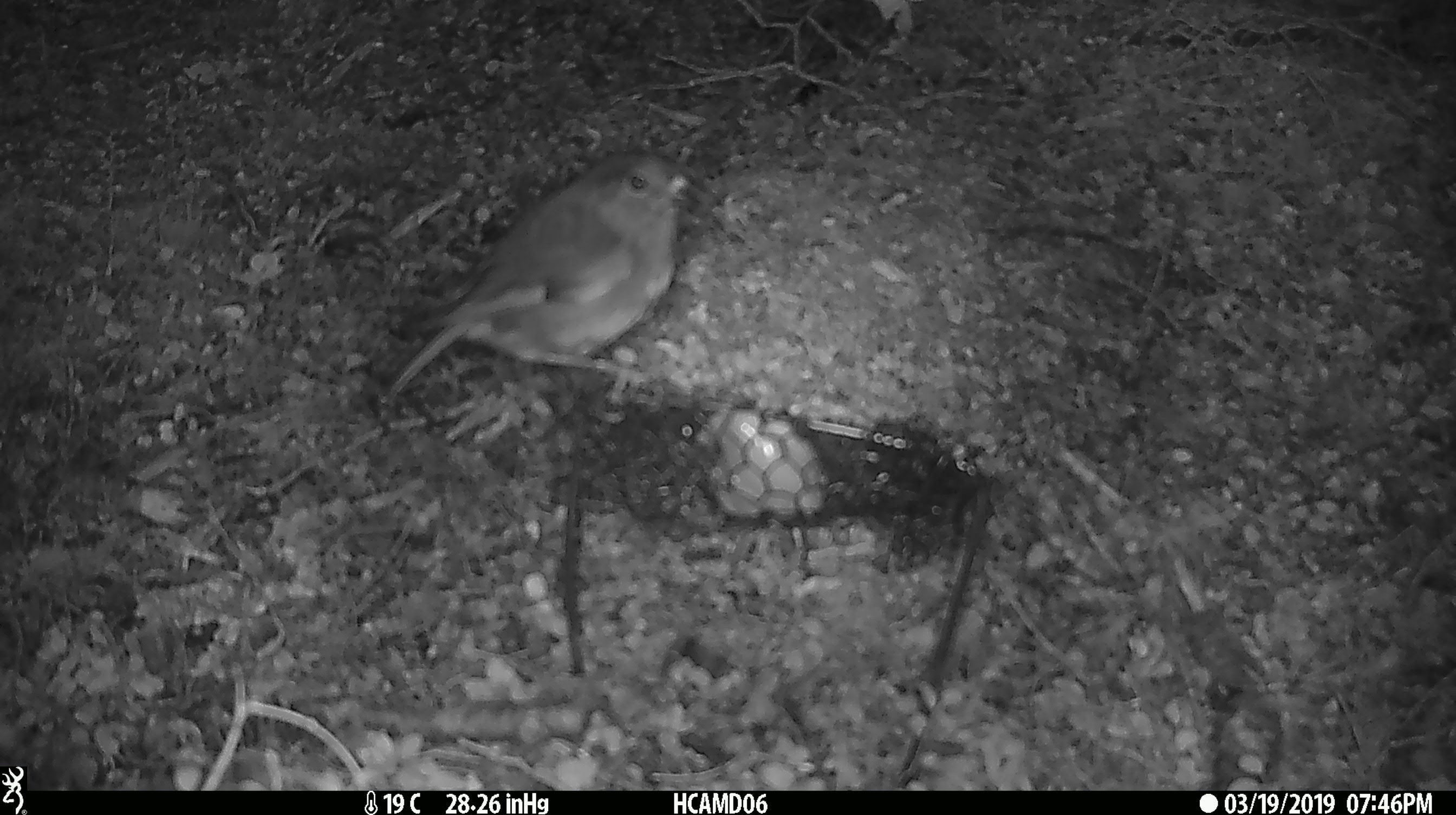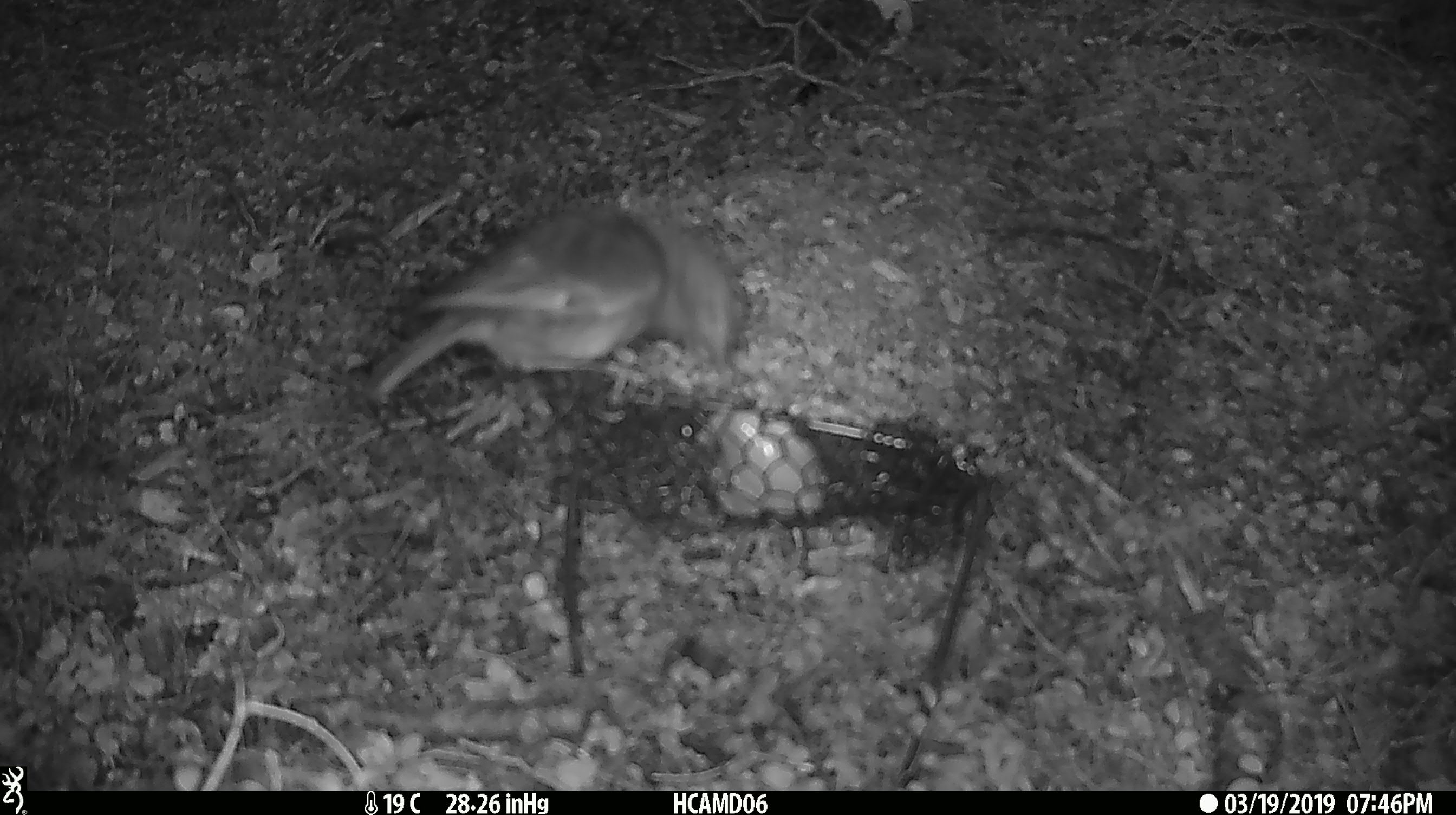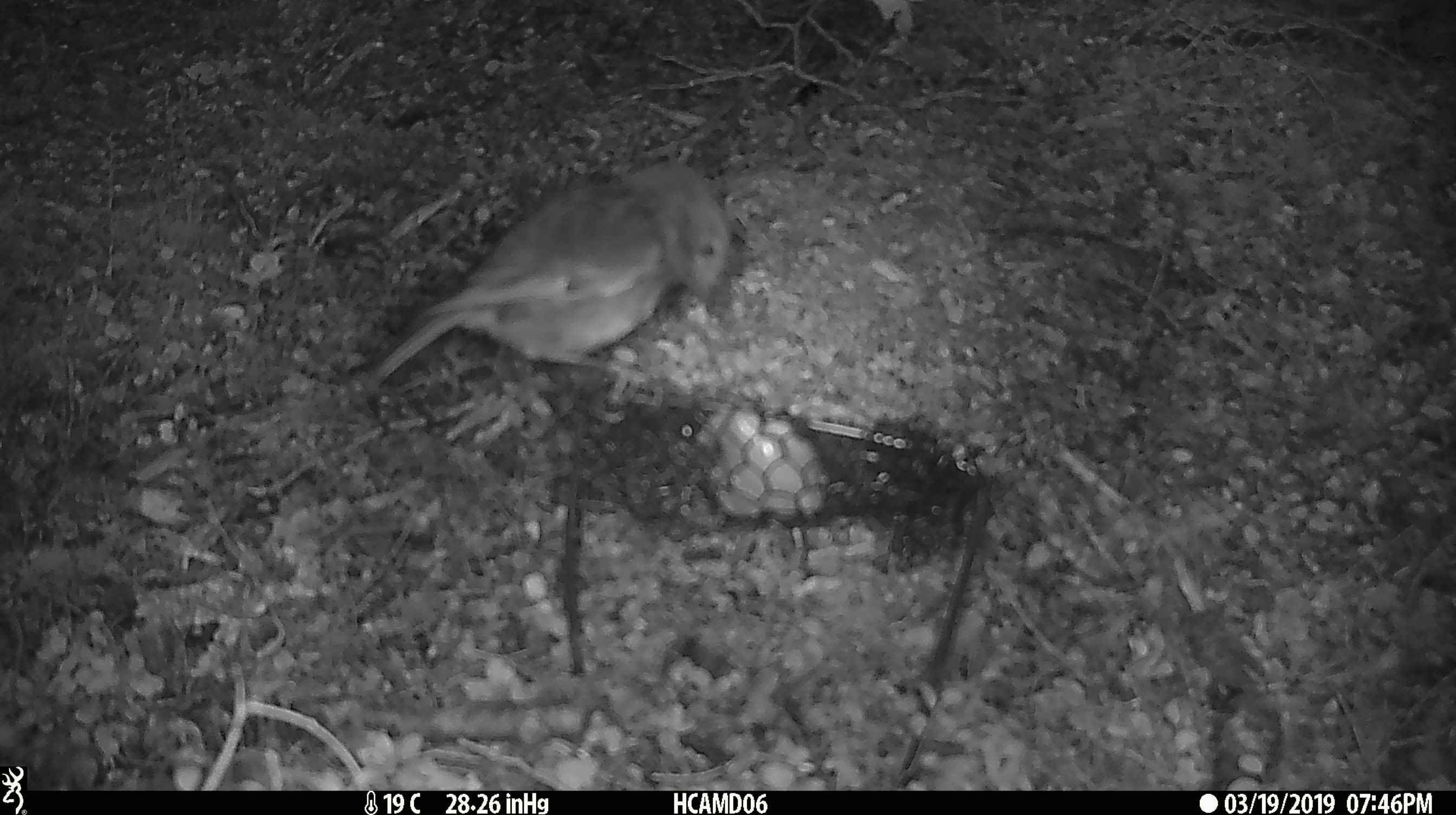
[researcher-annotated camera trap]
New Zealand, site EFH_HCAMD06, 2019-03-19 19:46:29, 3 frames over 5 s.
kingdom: Animalia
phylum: Chordata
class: Aves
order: Passeriformes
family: Petroicidae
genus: Petroica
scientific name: Petroica australis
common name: new zealand robin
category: robin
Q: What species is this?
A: Robin (new zealand robin) (Petroica australis).